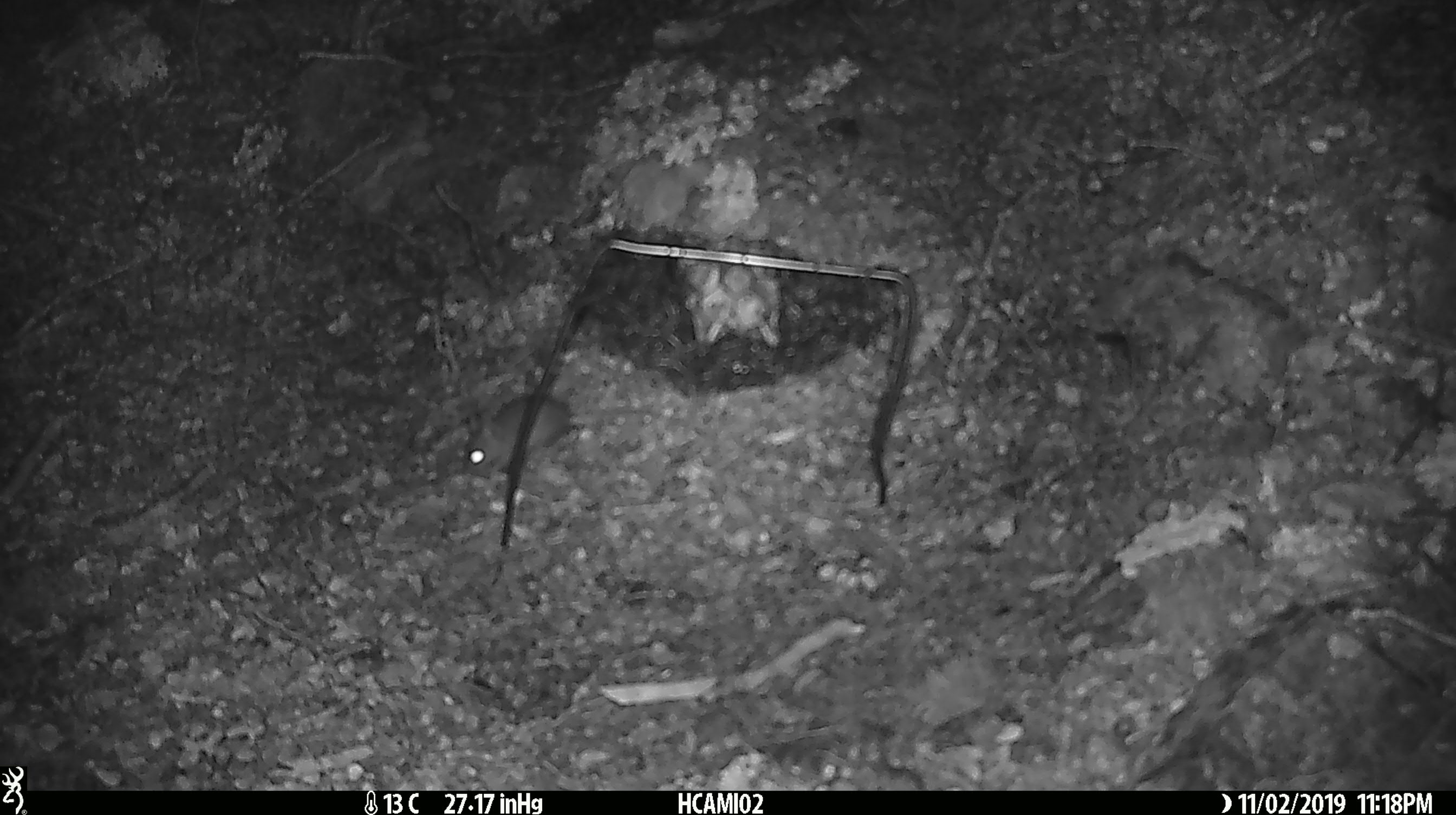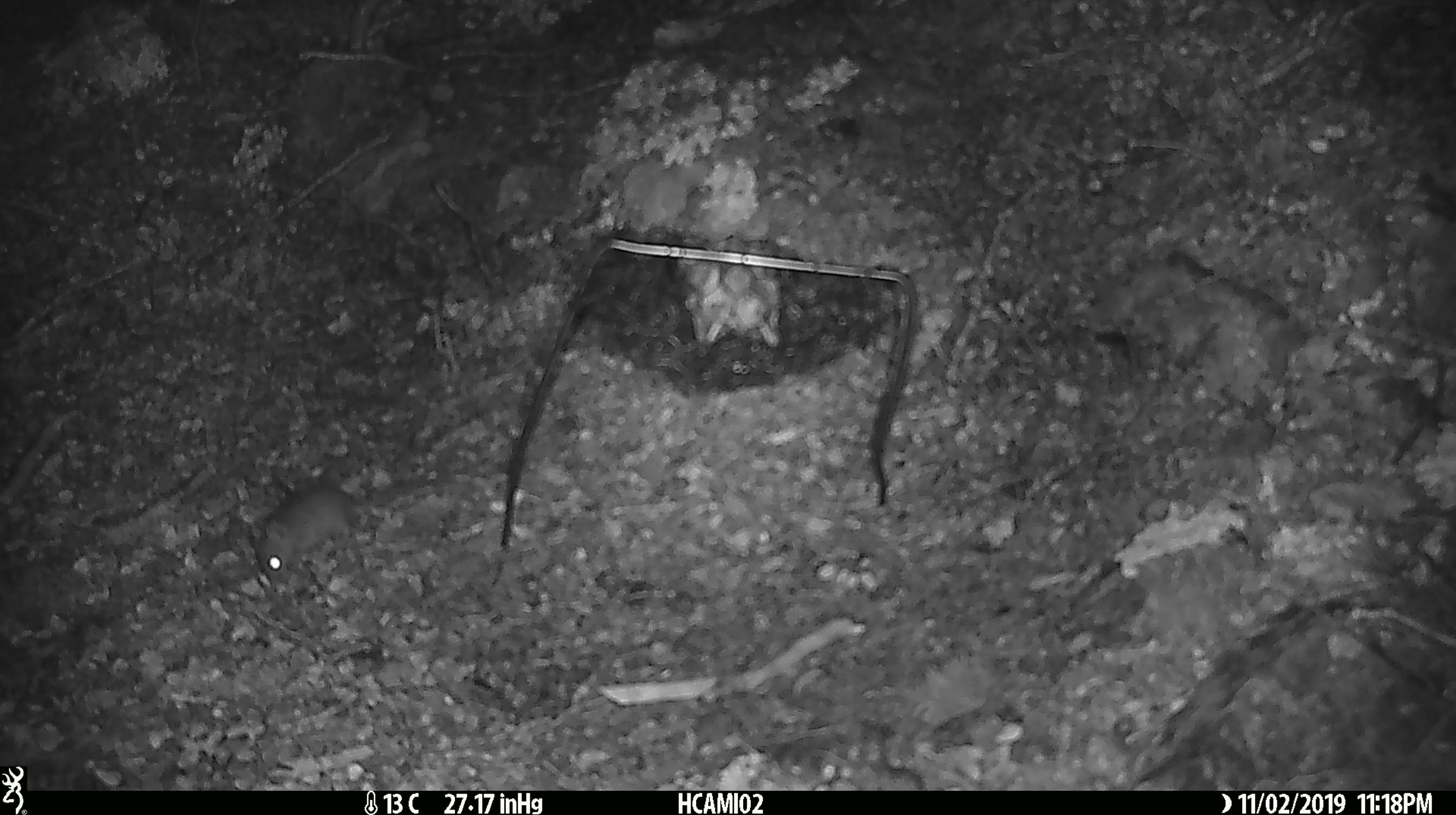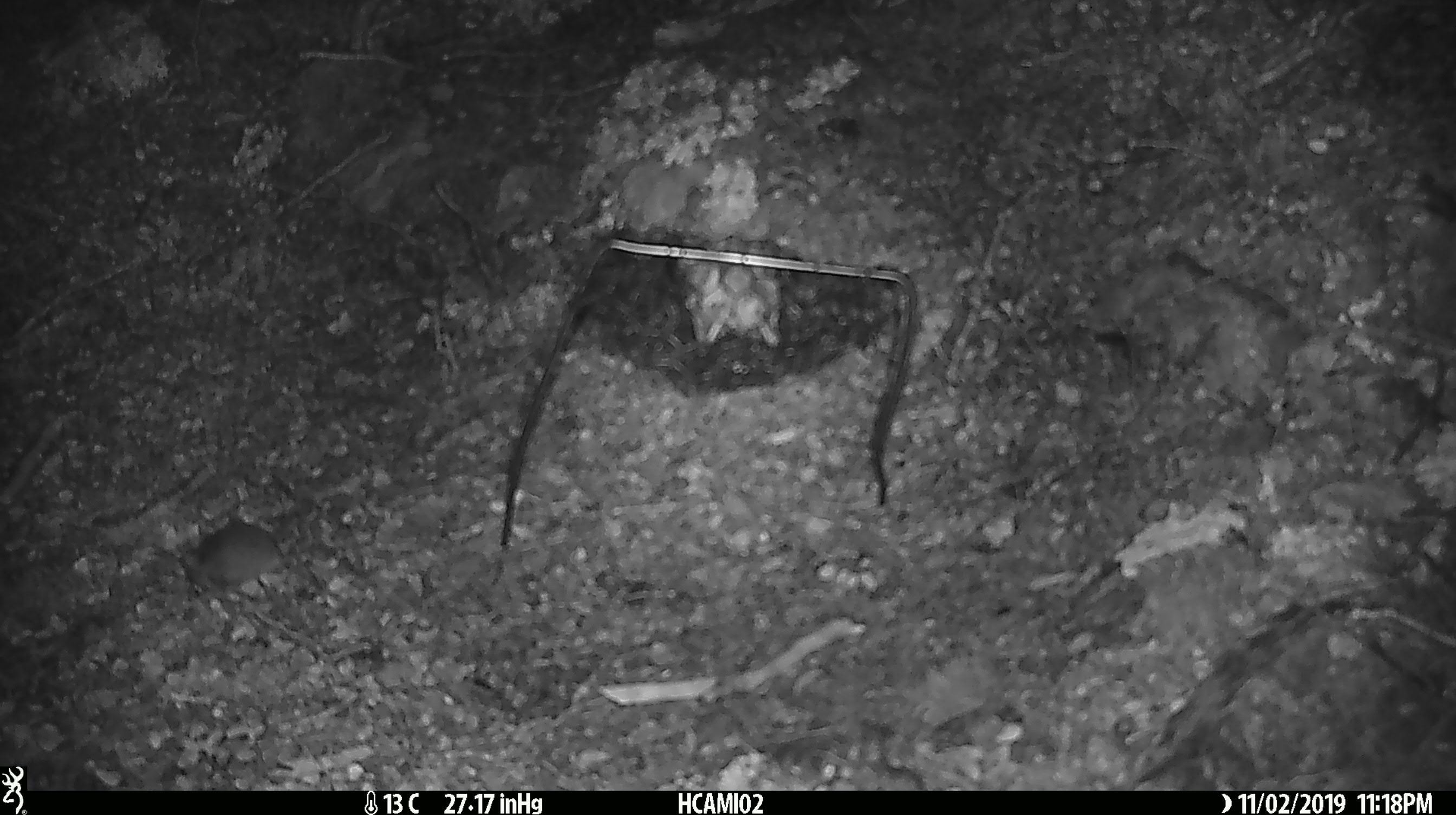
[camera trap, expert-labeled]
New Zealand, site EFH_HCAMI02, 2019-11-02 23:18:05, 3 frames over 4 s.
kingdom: Animalia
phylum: Chordata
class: Mammalia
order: Rodentia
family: Muridae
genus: Mus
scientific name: Mus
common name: mouse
Mouse (Mus).